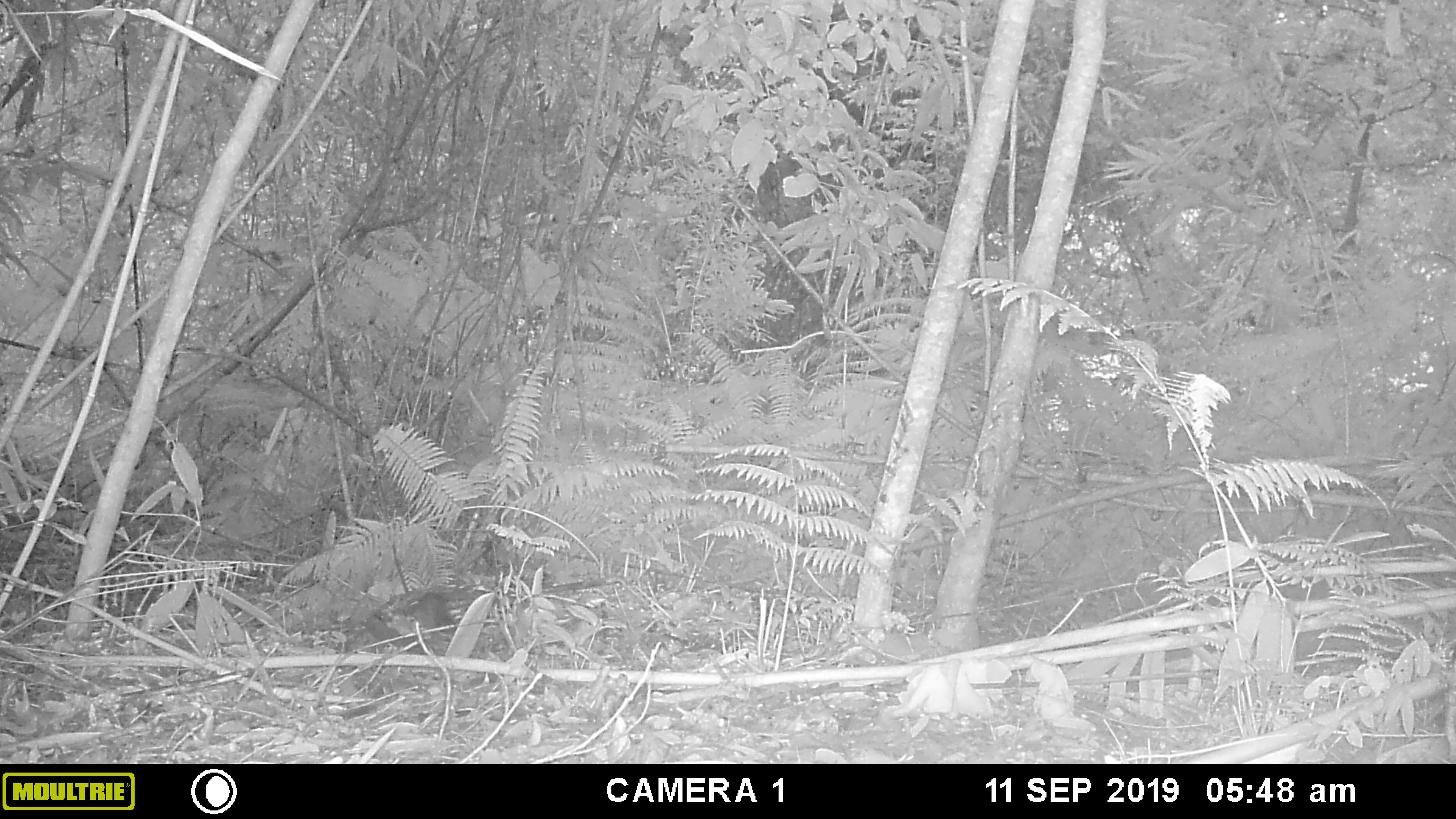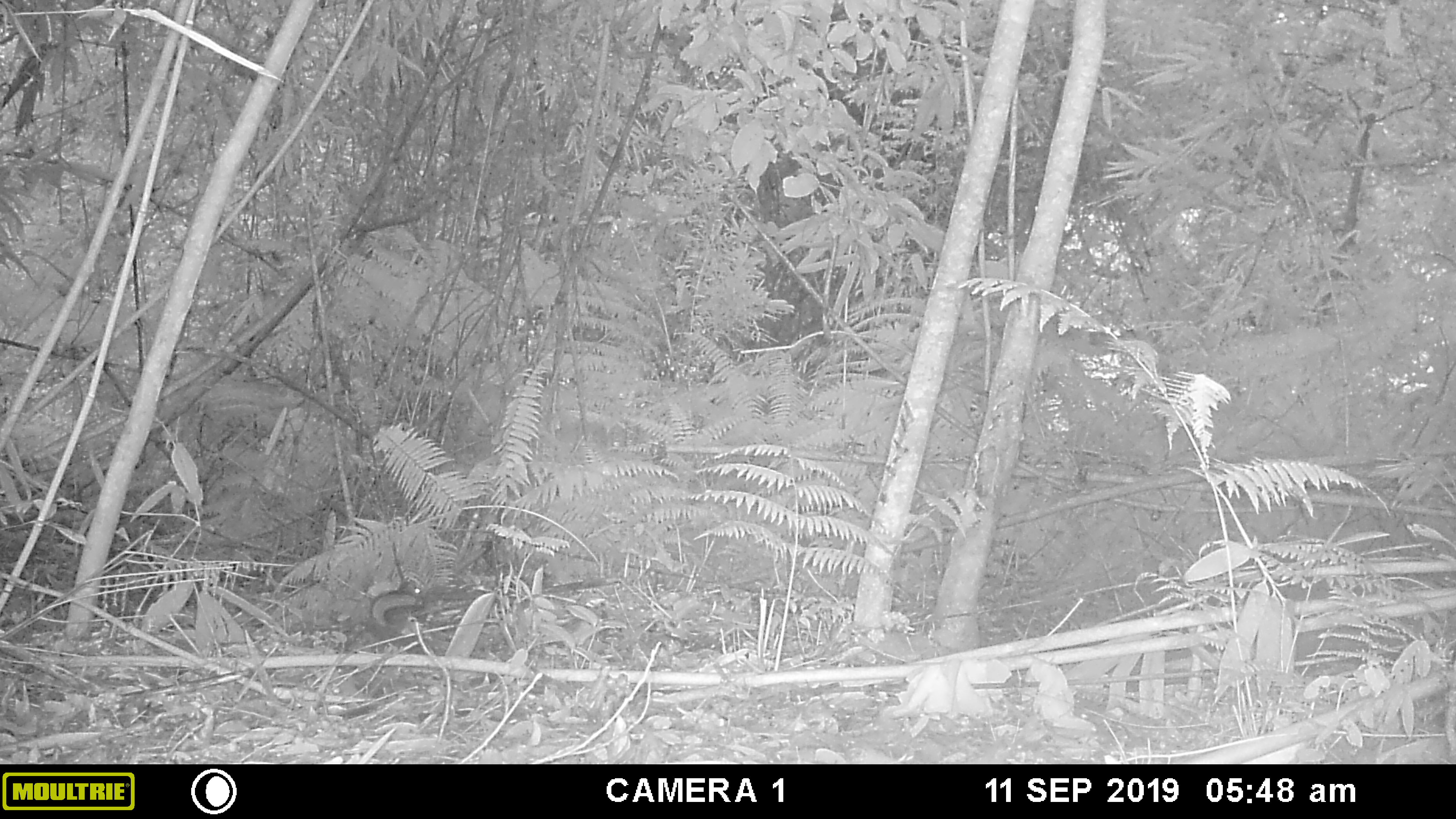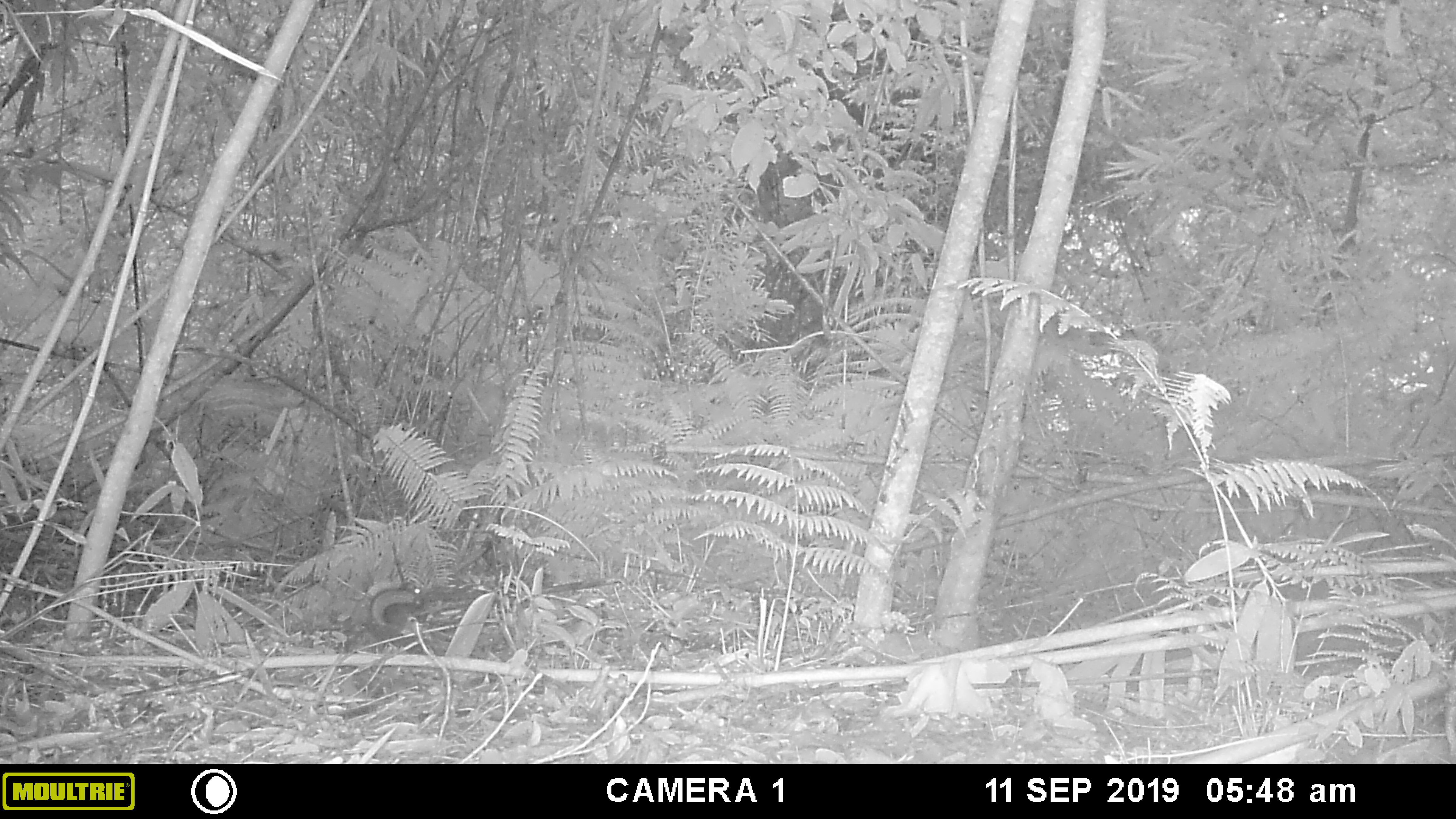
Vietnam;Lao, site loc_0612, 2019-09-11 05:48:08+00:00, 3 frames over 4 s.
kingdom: Animalia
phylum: Chordata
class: Mammalia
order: Rodentia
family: Sciuridae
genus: Dremomys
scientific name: Dremomys rufigenis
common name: red-cheeked squirrel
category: red cheeked squirrel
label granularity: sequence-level